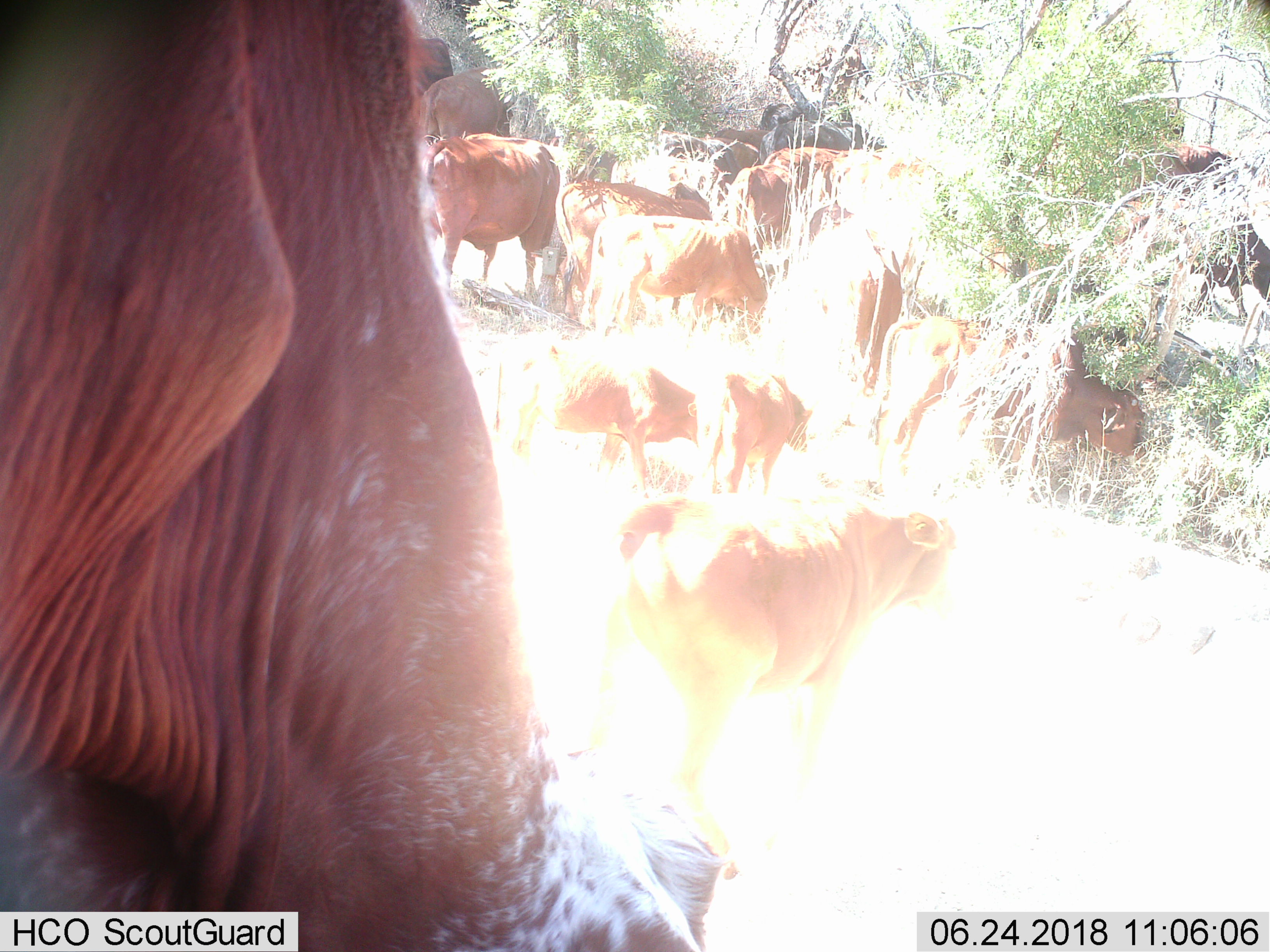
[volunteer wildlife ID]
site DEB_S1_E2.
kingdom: Animalia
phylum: Chordata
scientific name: Vertebrata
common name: domestic animal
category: domesticanimal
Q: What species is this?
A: Domesticanimal (domestic animal) (Vertebrata).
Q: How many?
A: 11-50.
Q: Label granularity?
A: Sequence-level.